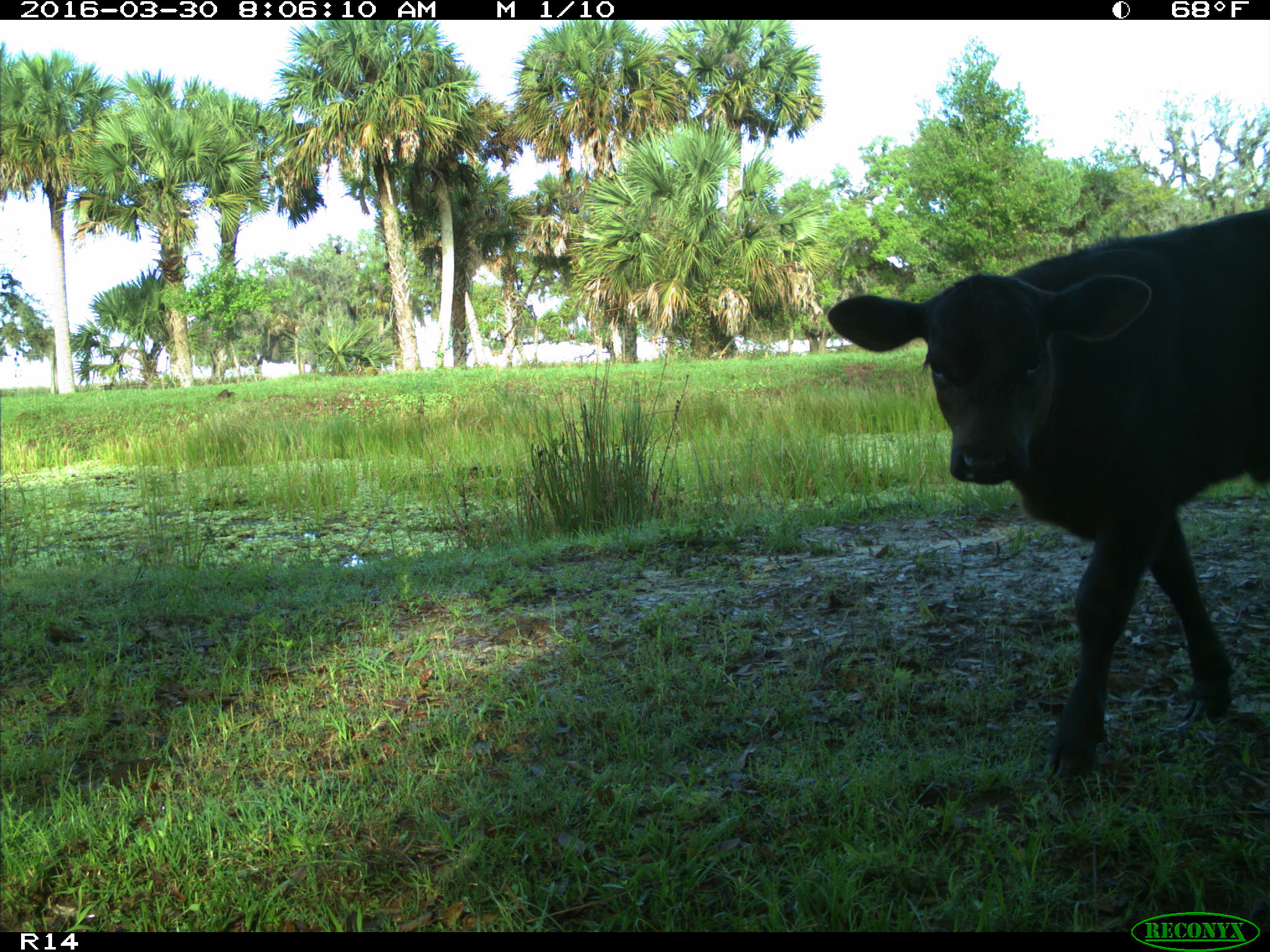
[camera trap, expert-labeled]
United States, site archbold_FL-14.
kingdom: Animalia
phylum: Chordata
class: Mammalia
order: Artiodactyla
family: Bovidae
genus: Bos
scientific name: Bos taurus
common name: domestic cow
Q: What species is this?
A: Bos taurus (domestic cow).